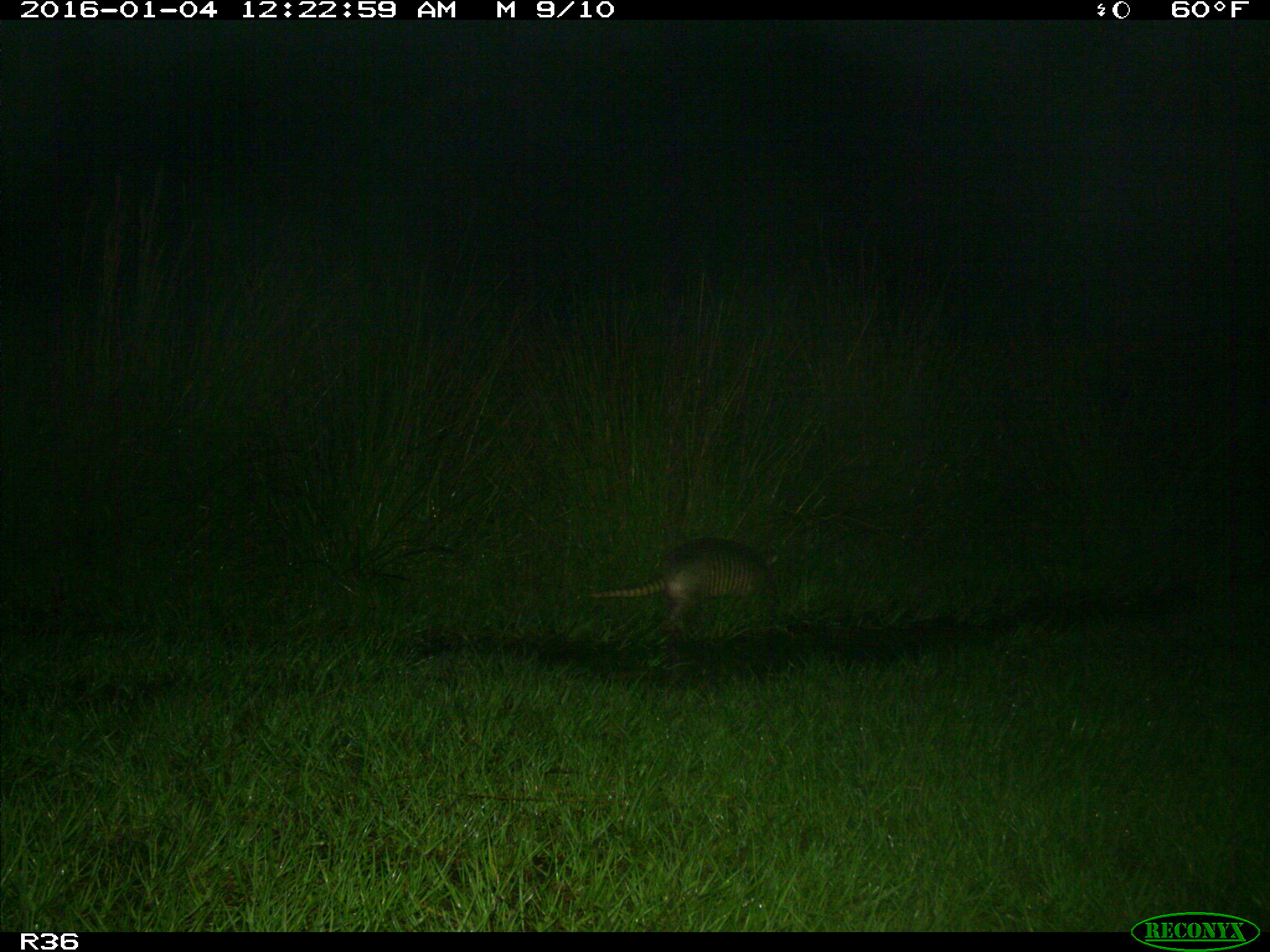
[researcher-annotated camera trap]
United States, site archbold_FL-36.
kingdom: Animalia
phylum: Chordata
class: Mammalia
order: Cingulata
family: Dasypodidae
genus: Dasypus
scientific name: Dasypus novemcinctus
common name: nine-banded armadillo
Dasypus novemcinctus (nine-banded armadillo).